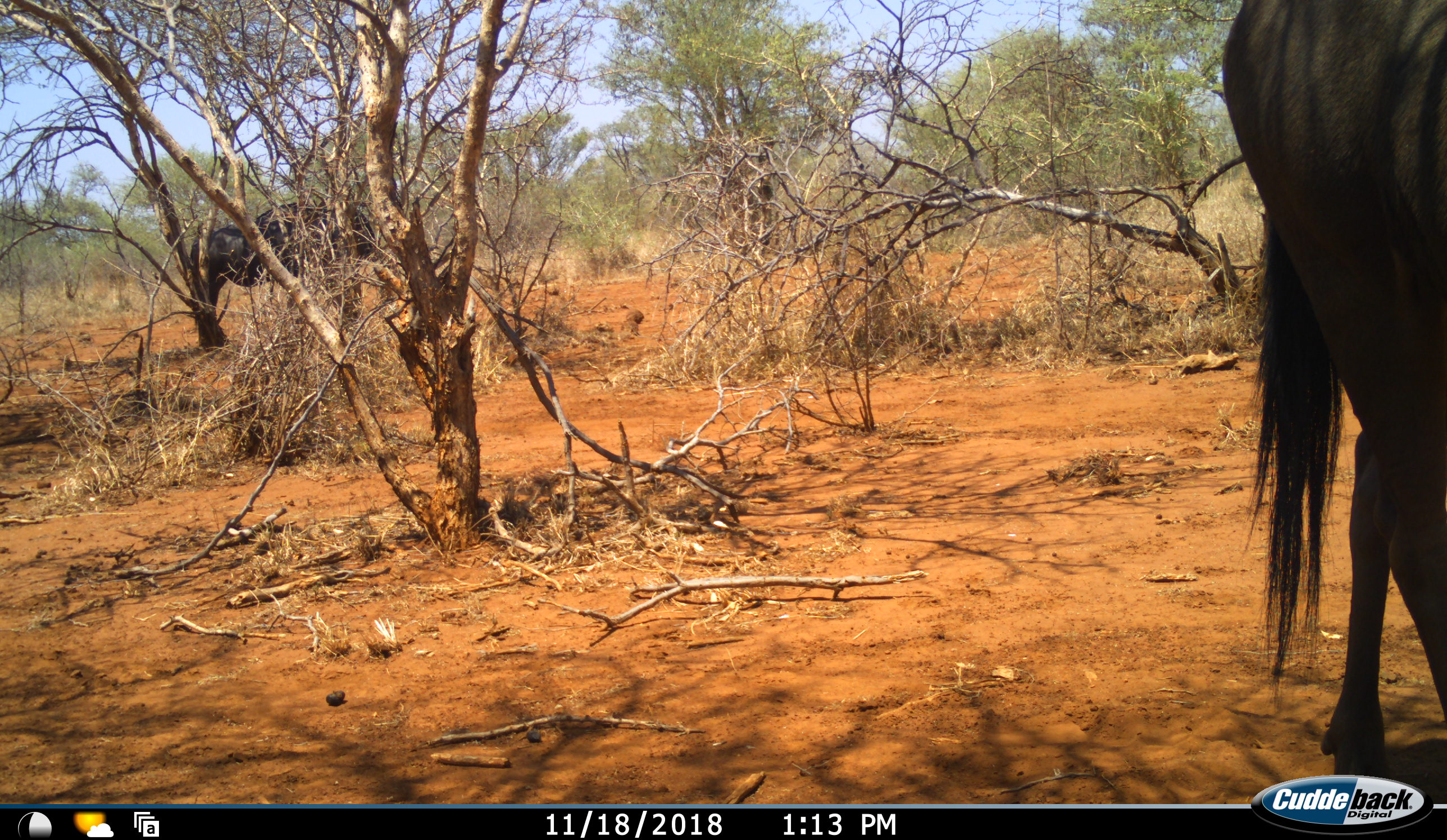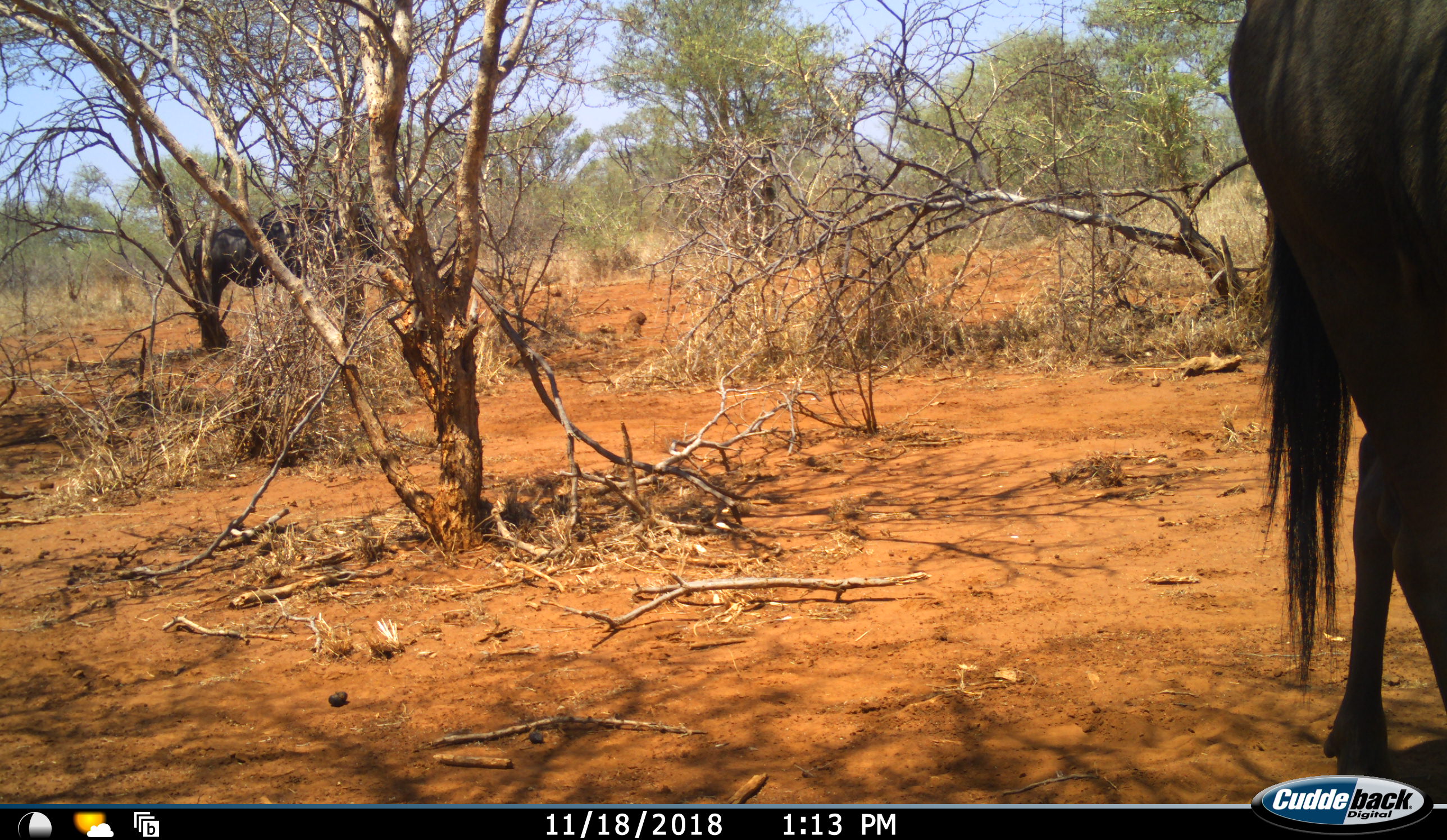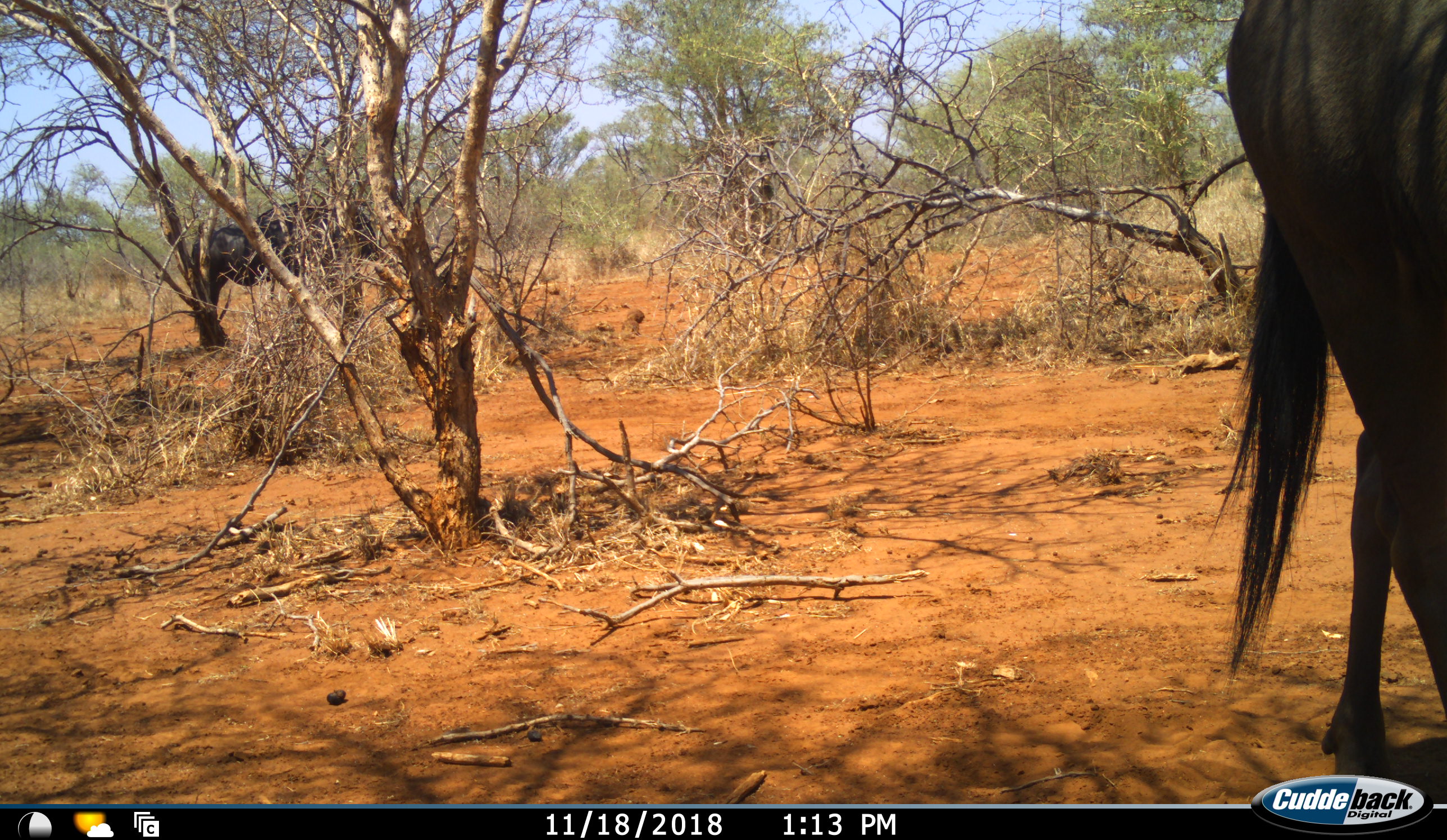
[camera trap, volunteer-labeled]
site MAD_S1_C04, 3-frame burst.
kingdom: Animalia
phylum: Chordata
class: Mammalia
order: Artiodactyla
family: Bovidae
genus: Connochaetes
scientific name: Connochaetes taurinus taurinus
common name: blue wildebeest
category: wildebeestblue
Wildebeestblue (blue wildebeest) (Connochaetes taurinus taurinus), count 2. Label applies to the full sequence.